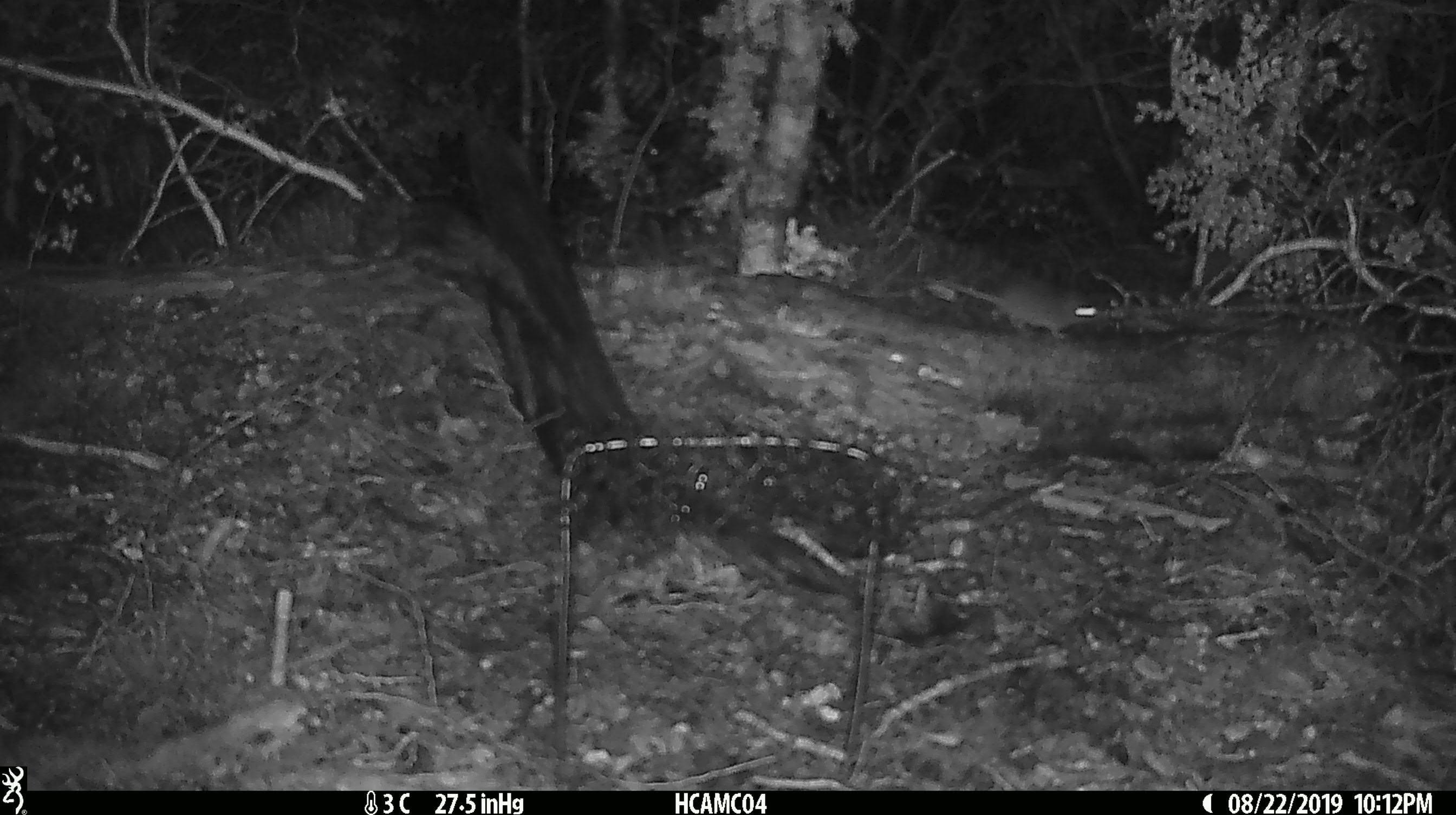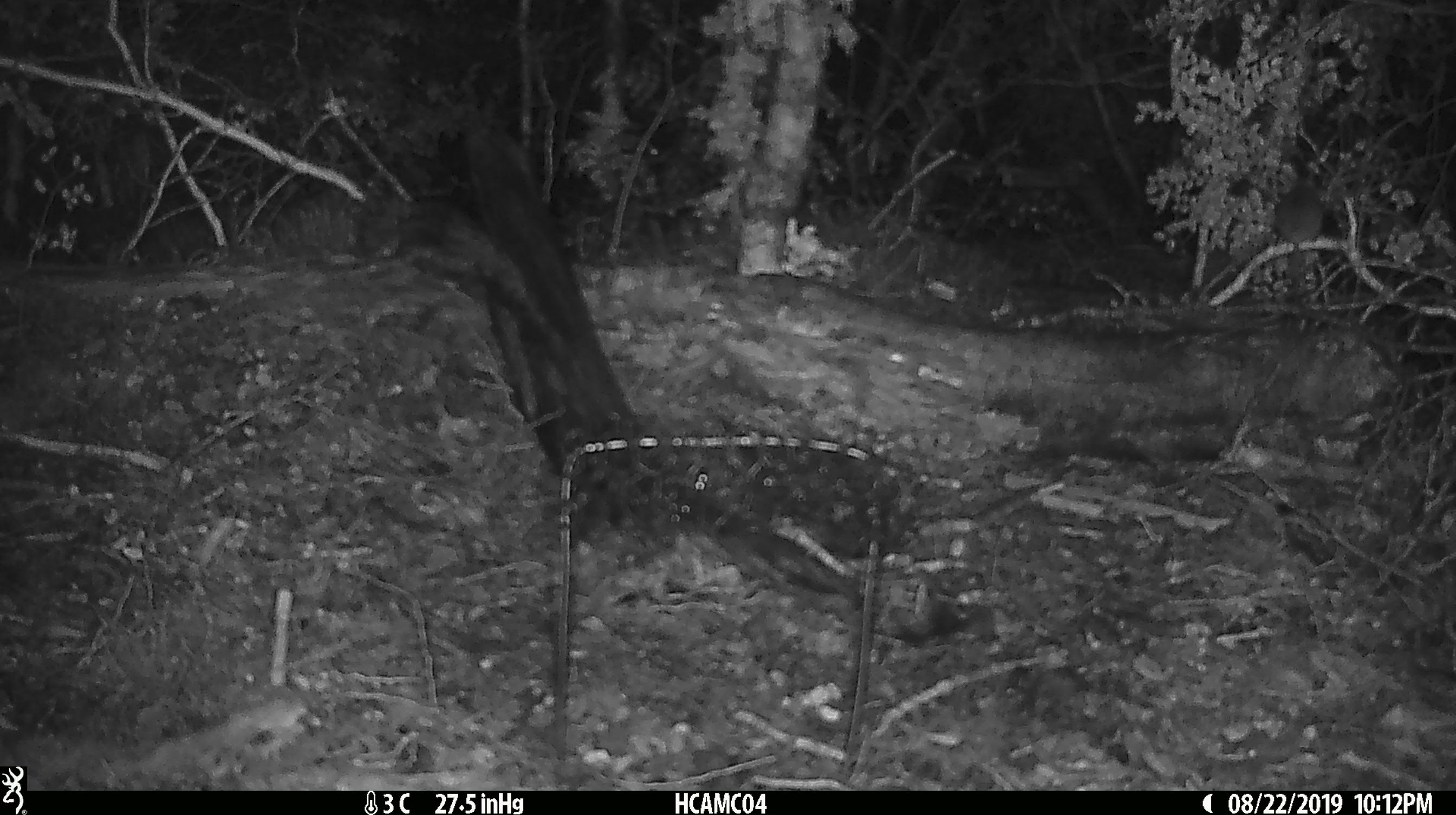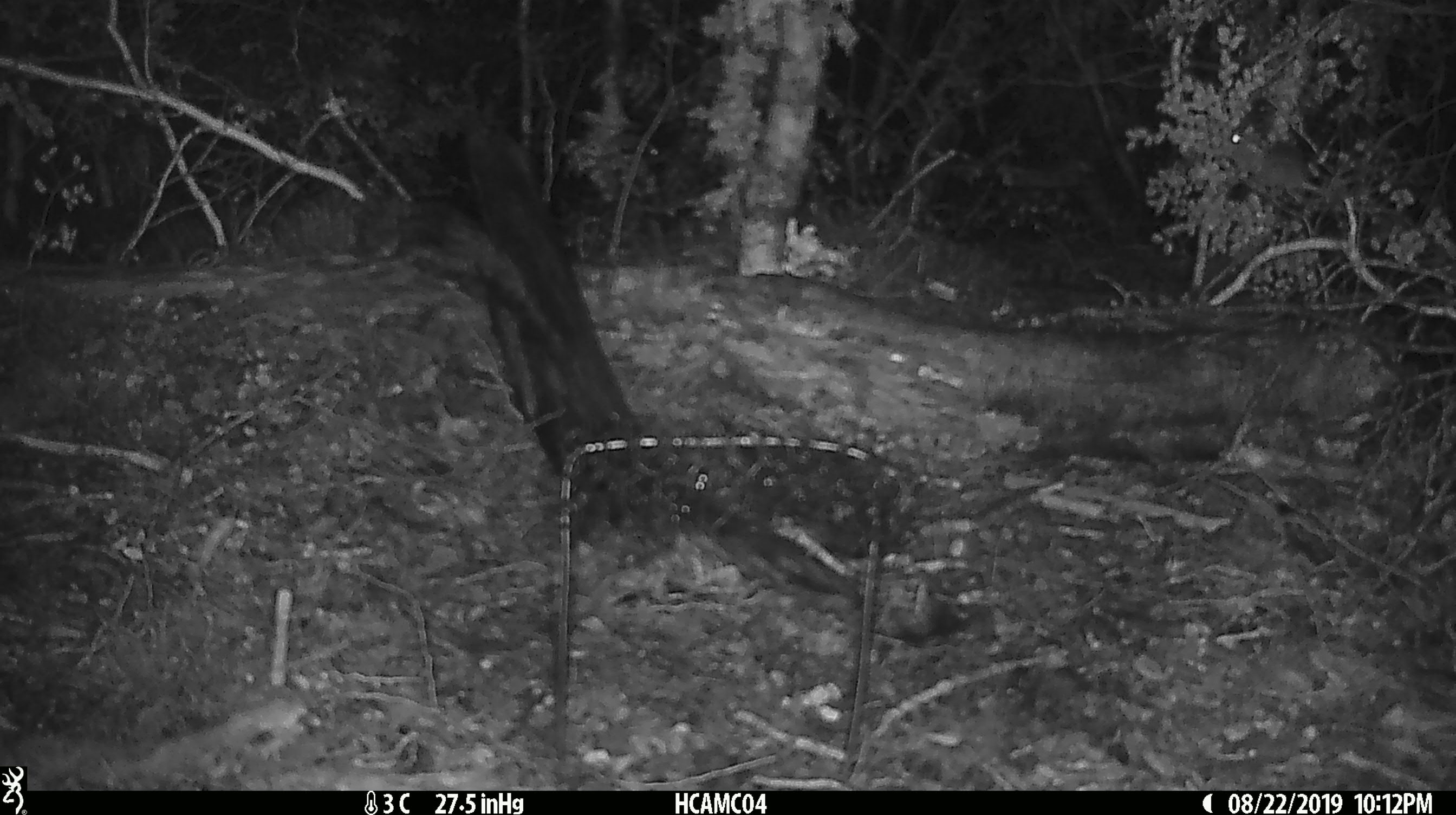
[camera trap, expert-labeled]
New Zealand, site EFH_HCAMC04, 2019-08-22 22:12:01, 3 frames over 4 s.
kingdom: Animalia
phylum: Chordata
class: Mammalia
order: Rodentia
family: Muridae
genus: Mus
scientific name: Mus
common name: mouse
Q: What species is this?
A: Mouse (Mus).